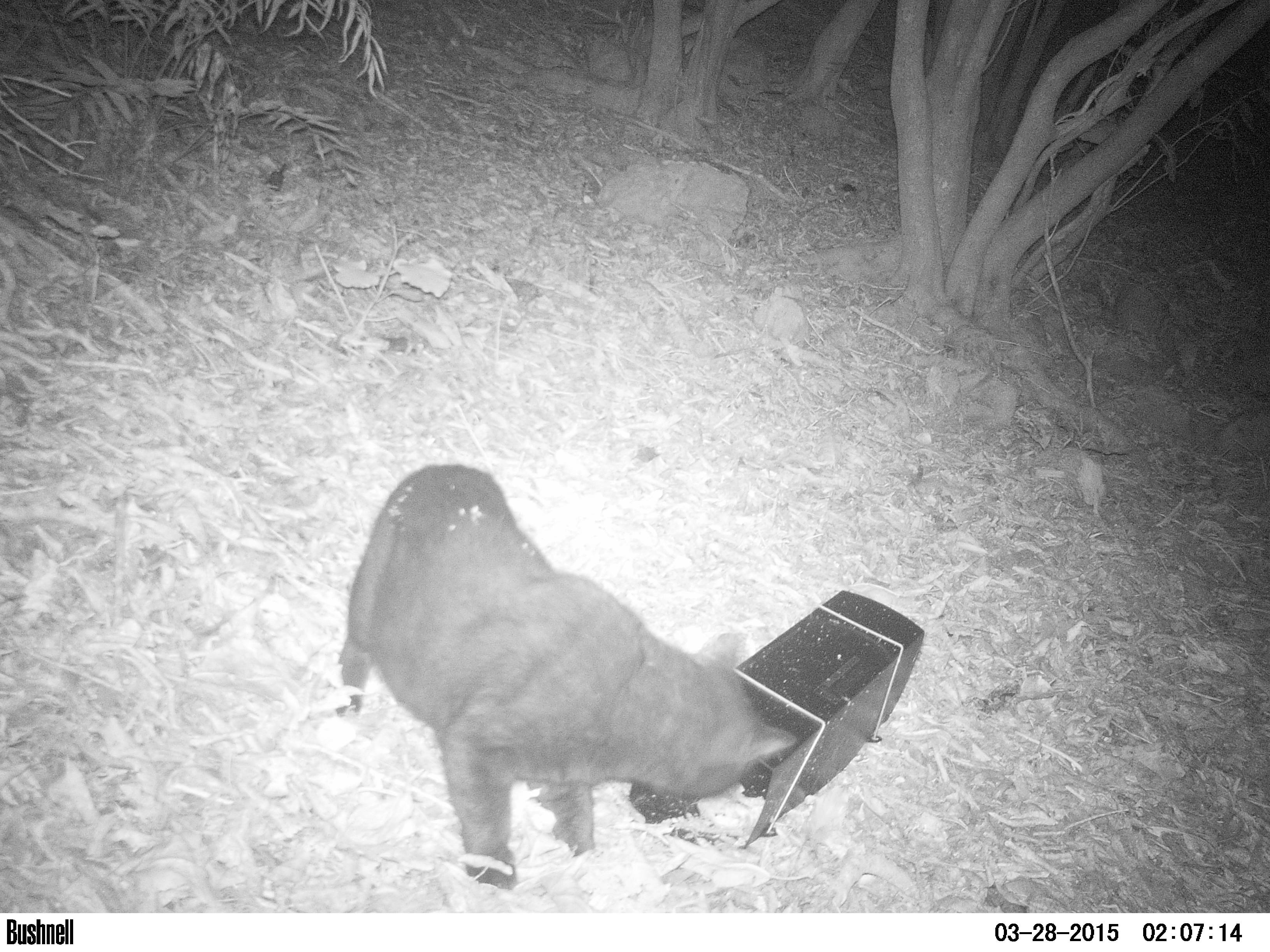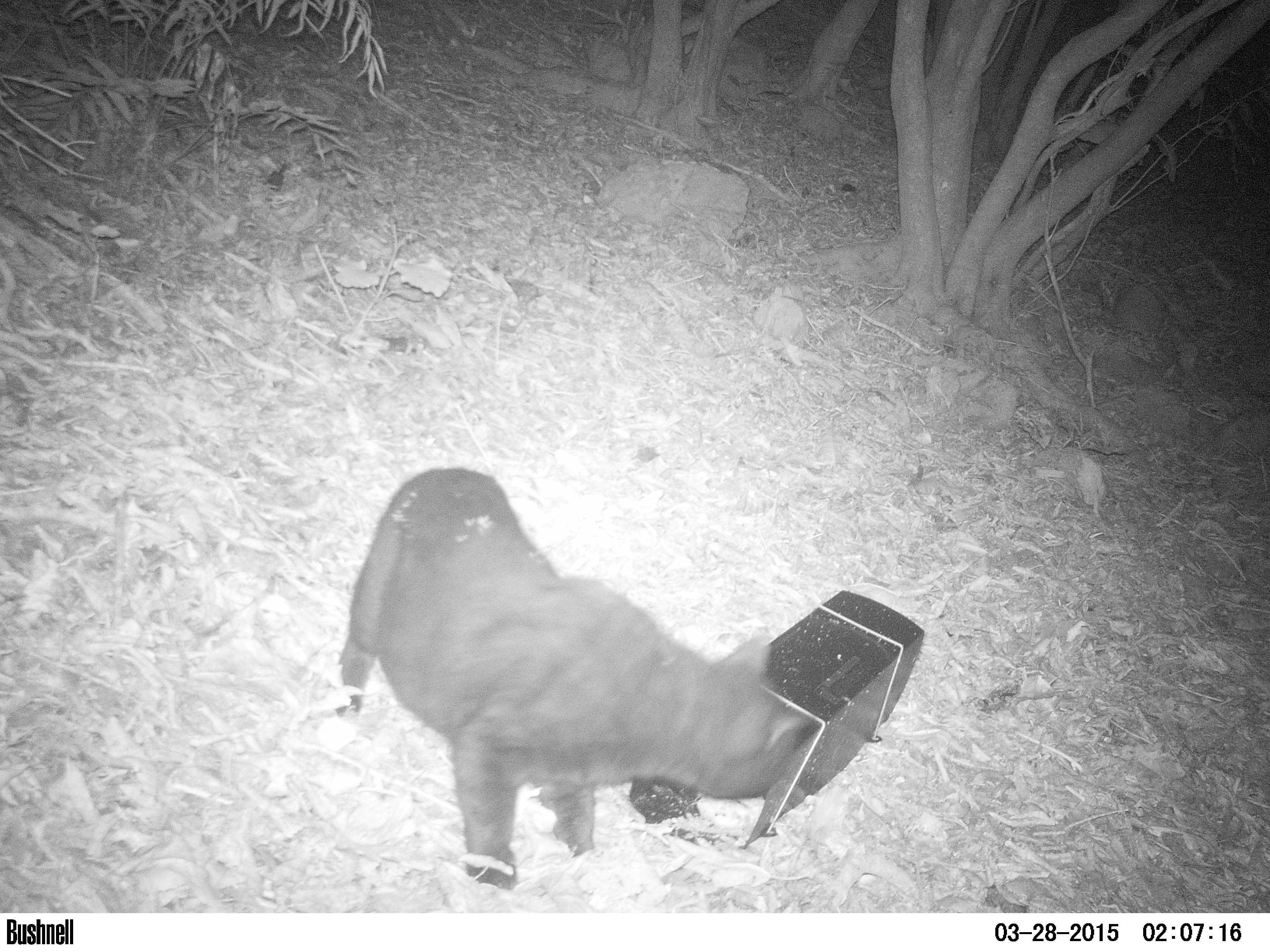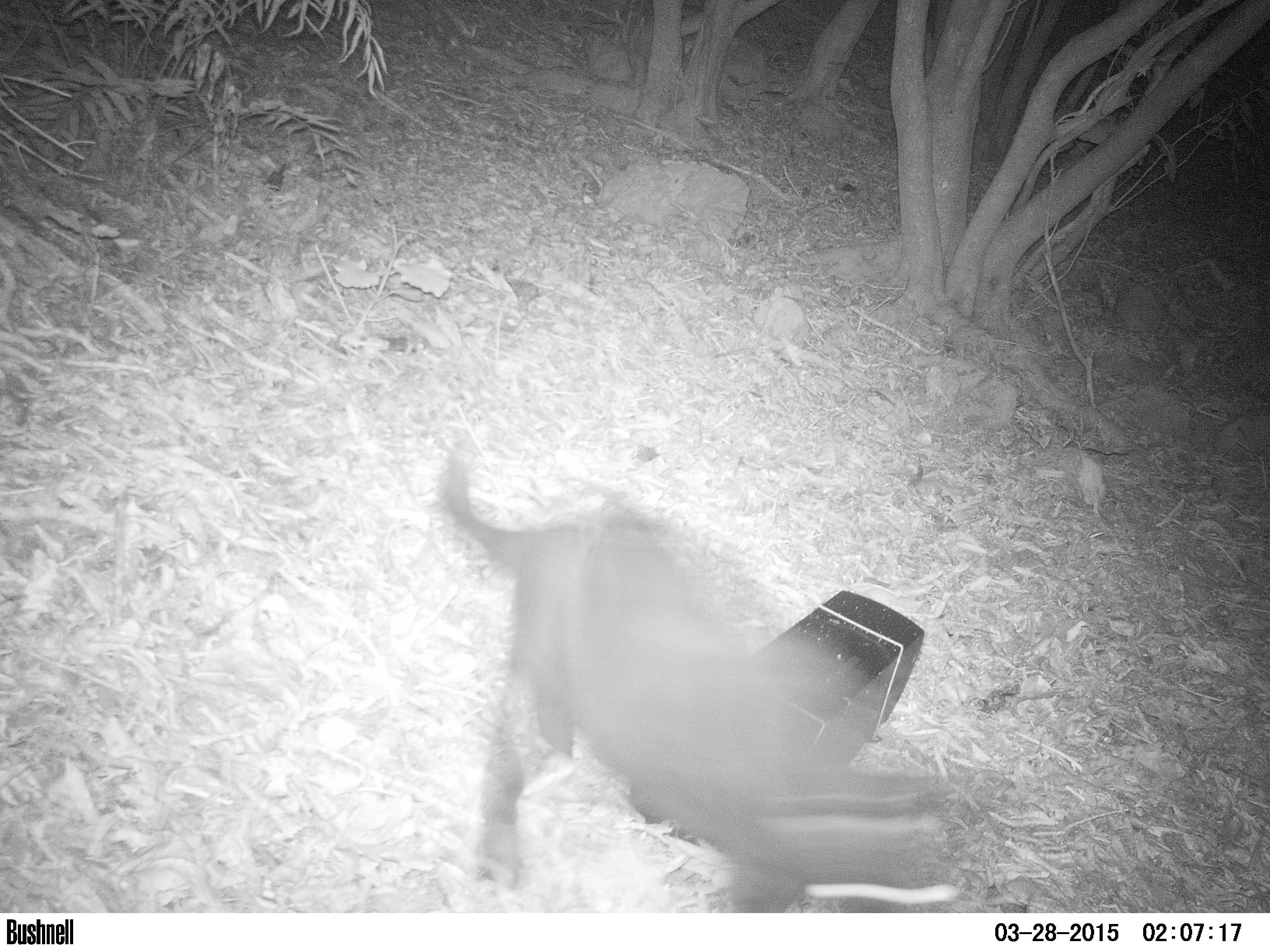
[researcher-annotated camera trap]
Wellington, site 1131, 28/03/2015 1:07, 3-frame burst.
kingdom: Animalia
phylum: Chordata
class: Mammalia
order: Carnivora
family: Felidae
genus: Felis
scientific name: Felis catus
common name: cat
Cat (Felis catus).